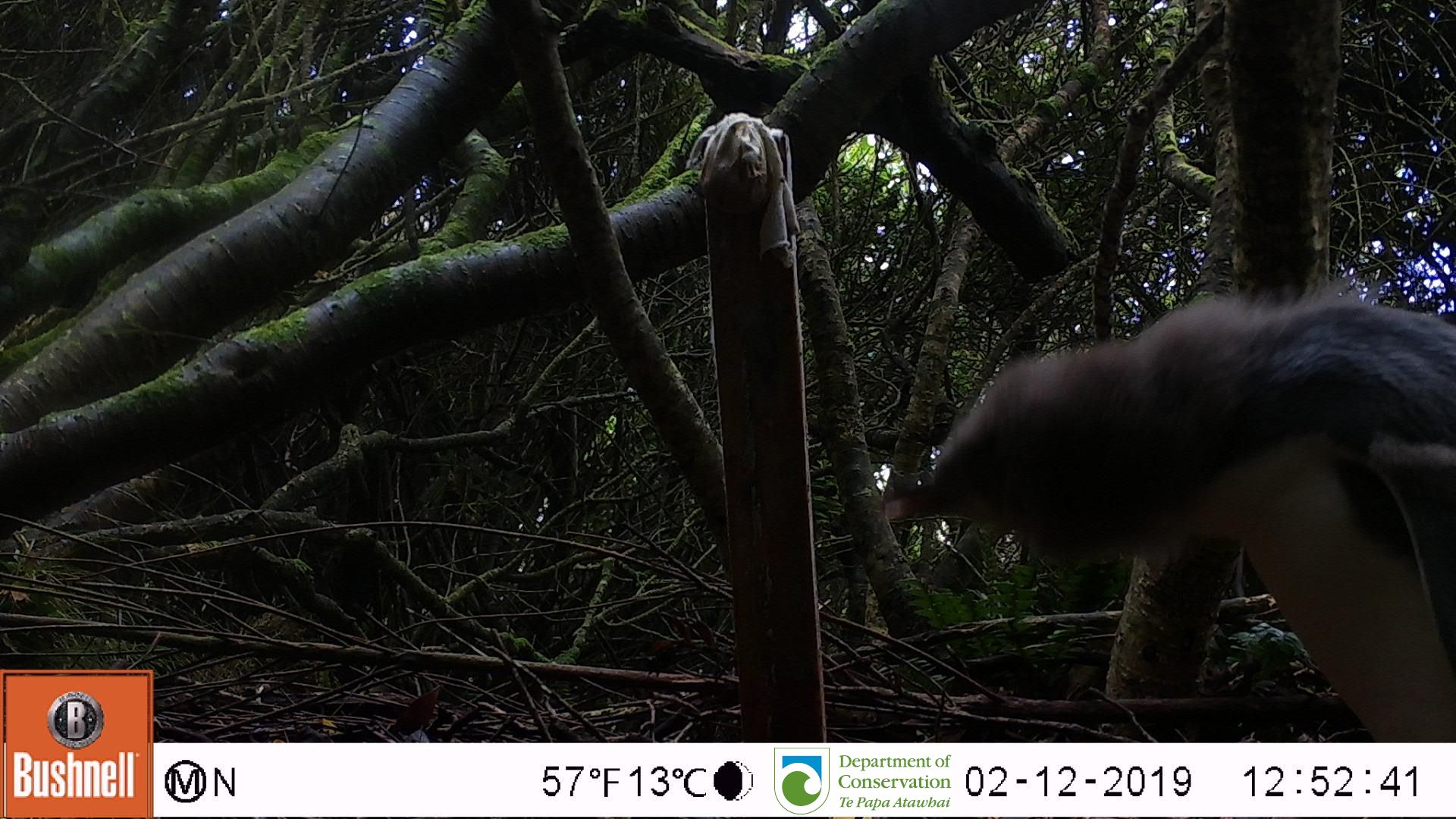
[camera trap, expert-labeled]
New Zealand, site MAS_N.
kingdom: Animalia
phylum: Chordata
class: Aves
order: Sphenisciformes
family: Spheniscidae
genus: Megadyptes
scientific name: Megadyptes antipodes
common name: yellow-eyed penguin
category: yellow eyed penguin